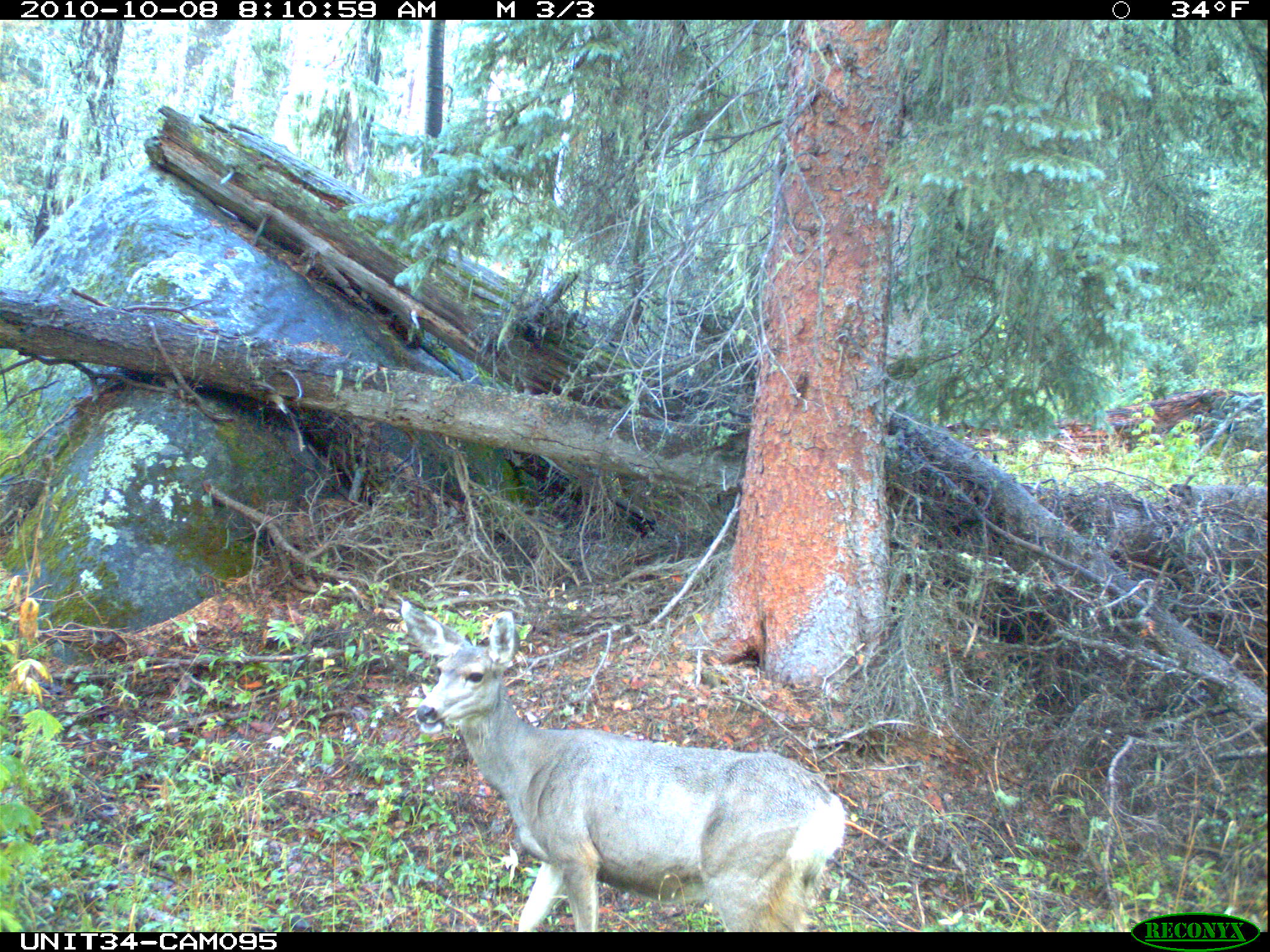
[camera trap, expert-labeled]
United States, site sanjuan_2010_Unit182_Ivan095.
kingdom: Animalia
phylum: Chordata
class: Mammalia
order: Artiodactyla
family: Cervidae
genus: Odocoileus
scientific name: Odocoileus hemionus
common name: mule deer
Odocoileus hemionus (mule deer).